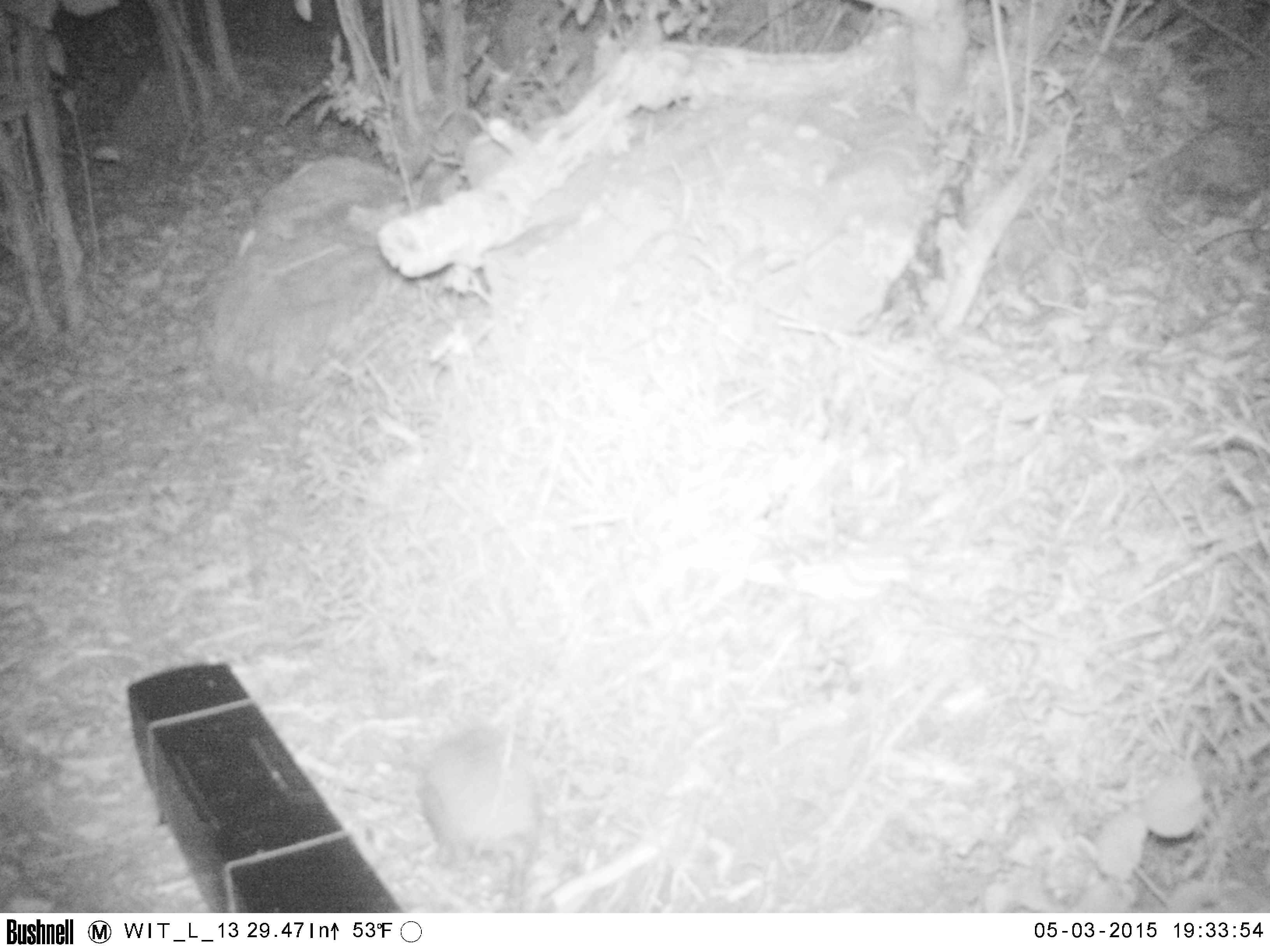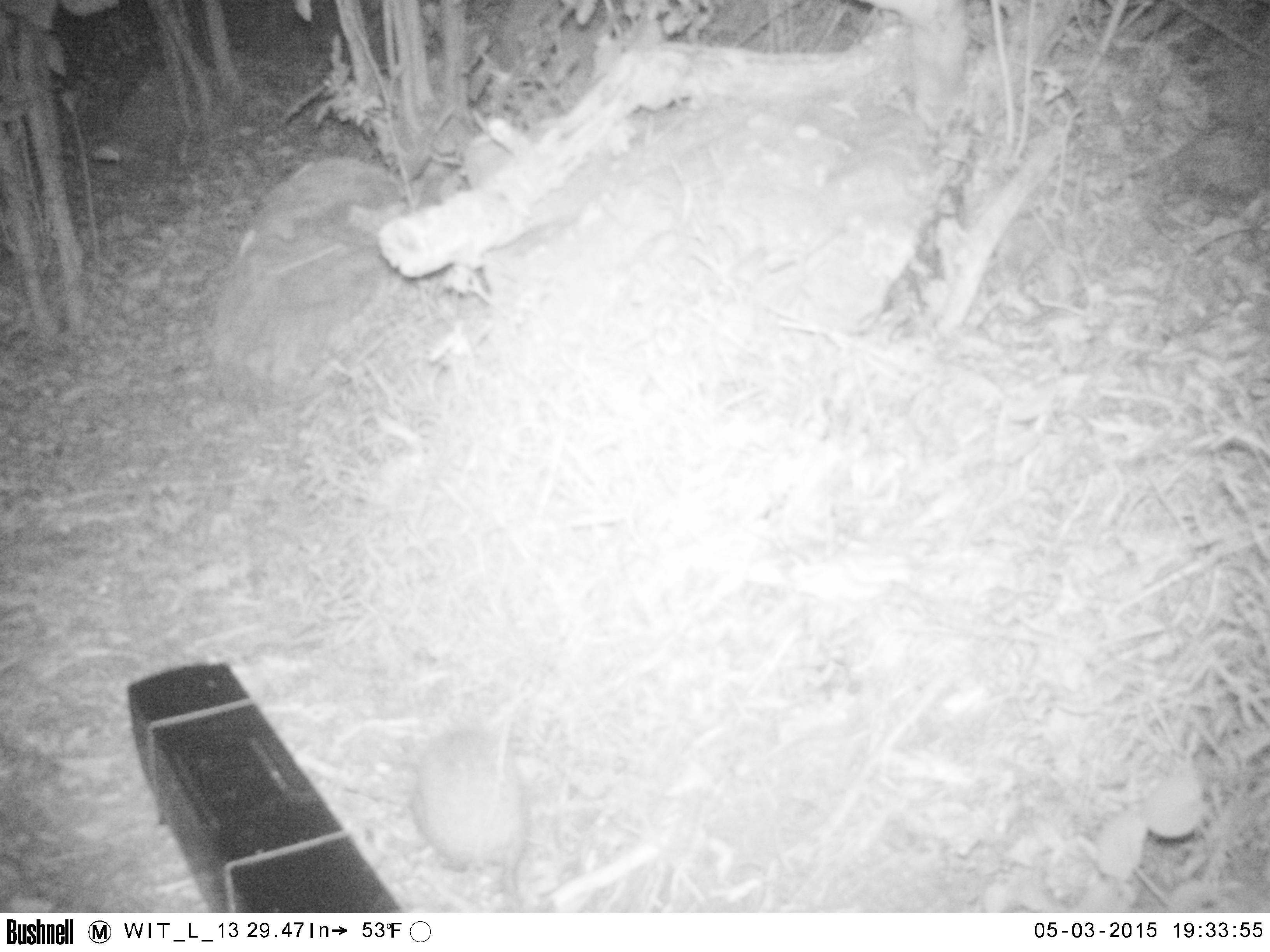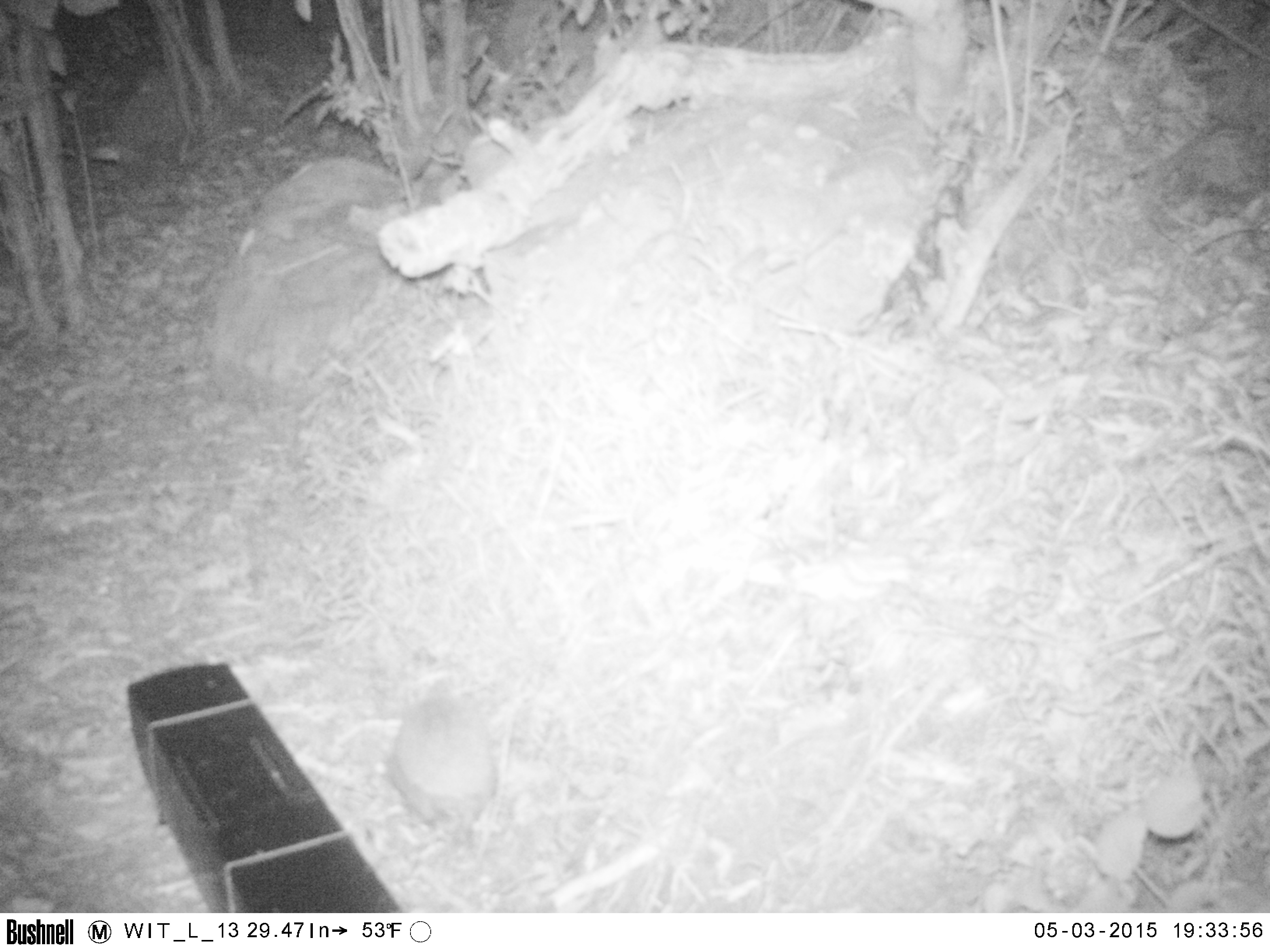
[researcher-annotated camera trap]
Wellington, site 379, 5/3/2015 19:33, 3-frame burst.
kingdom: Animalia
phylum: Chordata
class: Mammalia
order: Eulipotyphla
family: Erinaceidae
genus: Erinaceus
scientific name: Erinaceus europaeus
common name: hedgehog